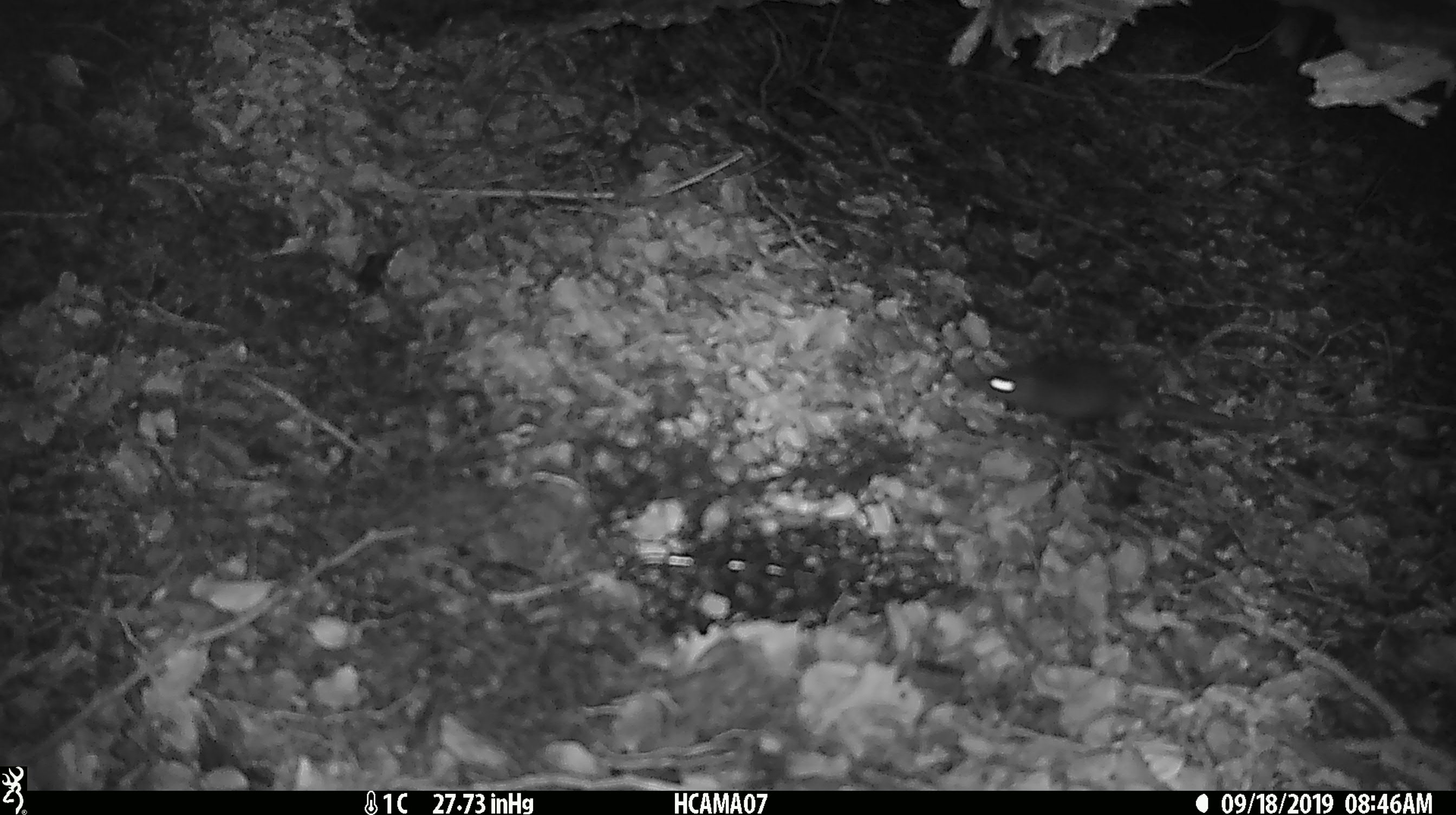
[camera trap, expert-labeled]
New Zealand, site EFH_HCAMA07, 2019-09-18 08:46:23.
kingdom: Animalia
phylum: Chordata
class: Mammalia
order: Rodentia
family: Muridae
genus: Mus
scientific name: Mus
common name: mouse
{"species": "mouse (Mus)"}